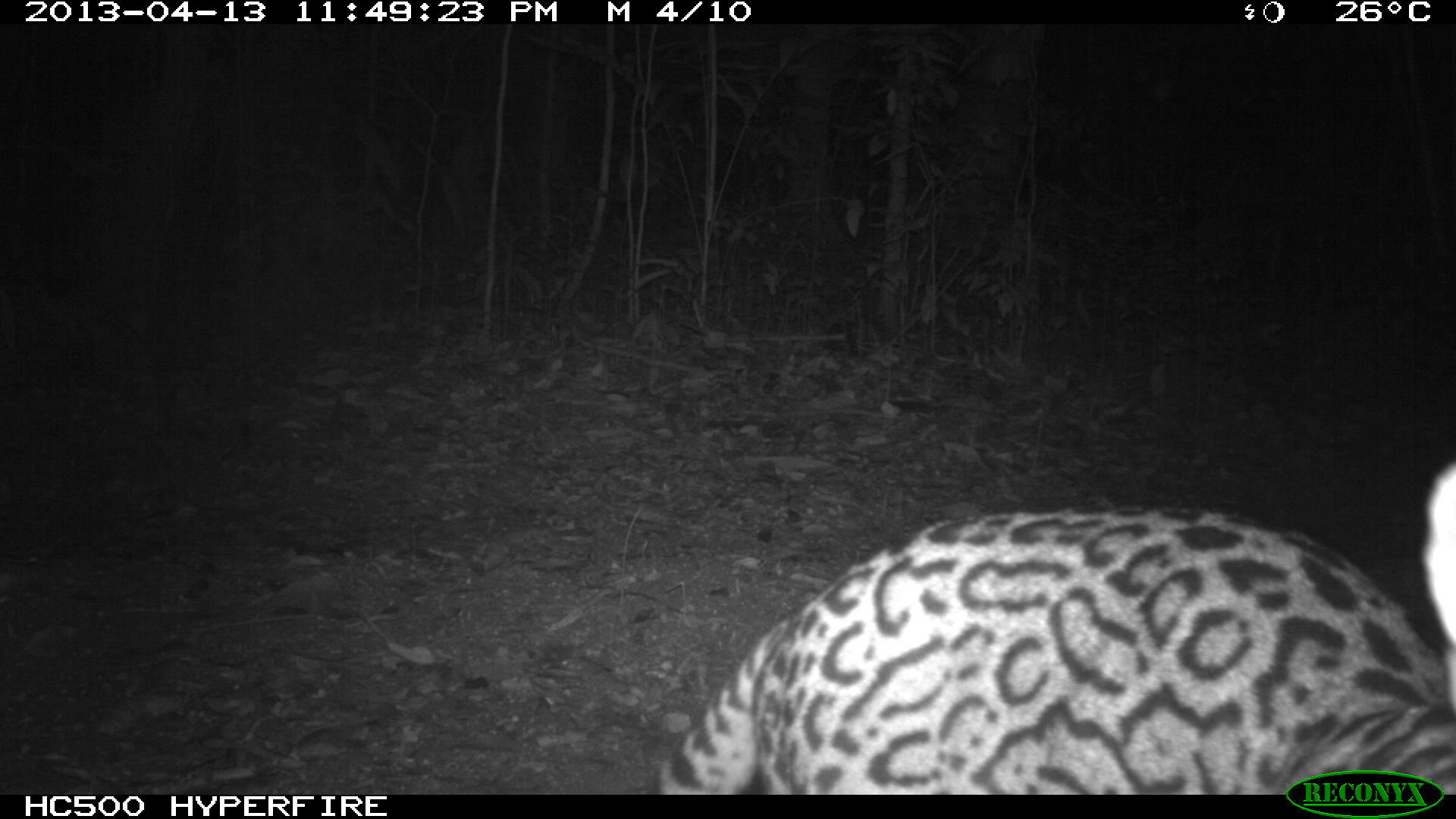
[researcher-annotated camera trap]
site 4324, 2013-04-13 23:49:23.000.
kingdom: Animalia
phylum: Chordata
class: Mammalia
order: Carnivora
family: Felidae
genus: Leopardus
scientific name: Leopardus pardalis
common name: ocelot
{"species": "Leopardus pardalis (ocelot)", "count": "1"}